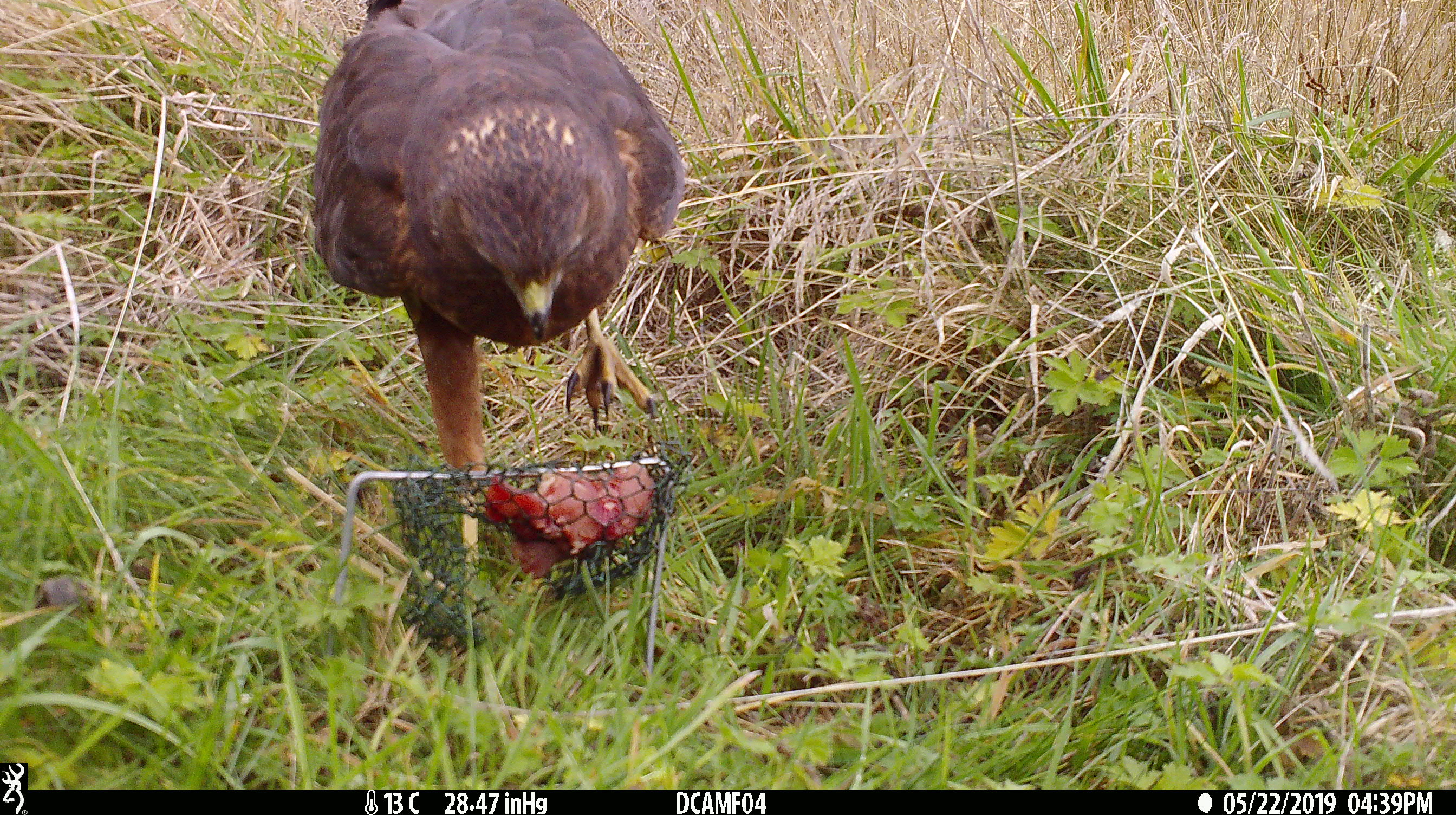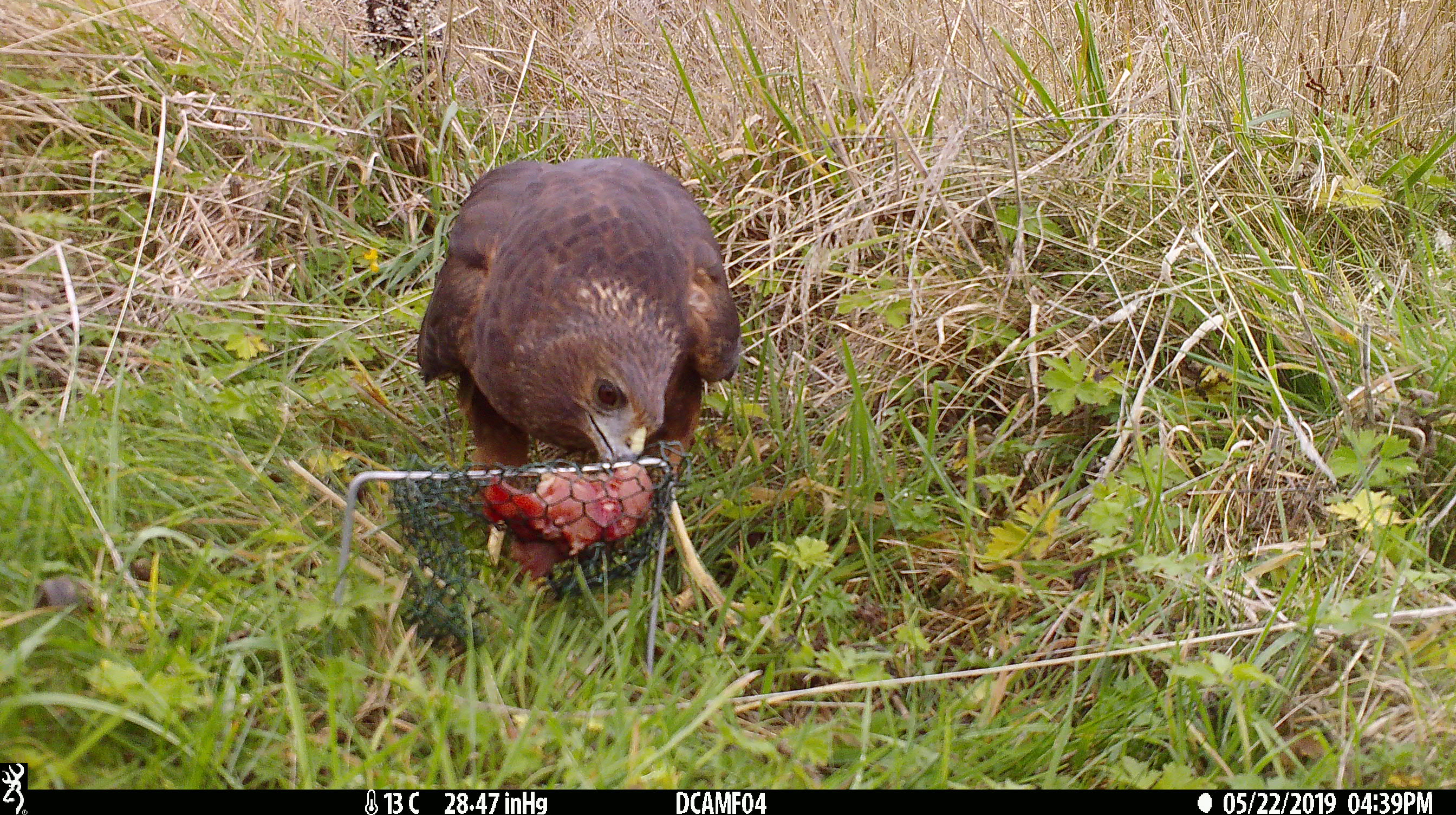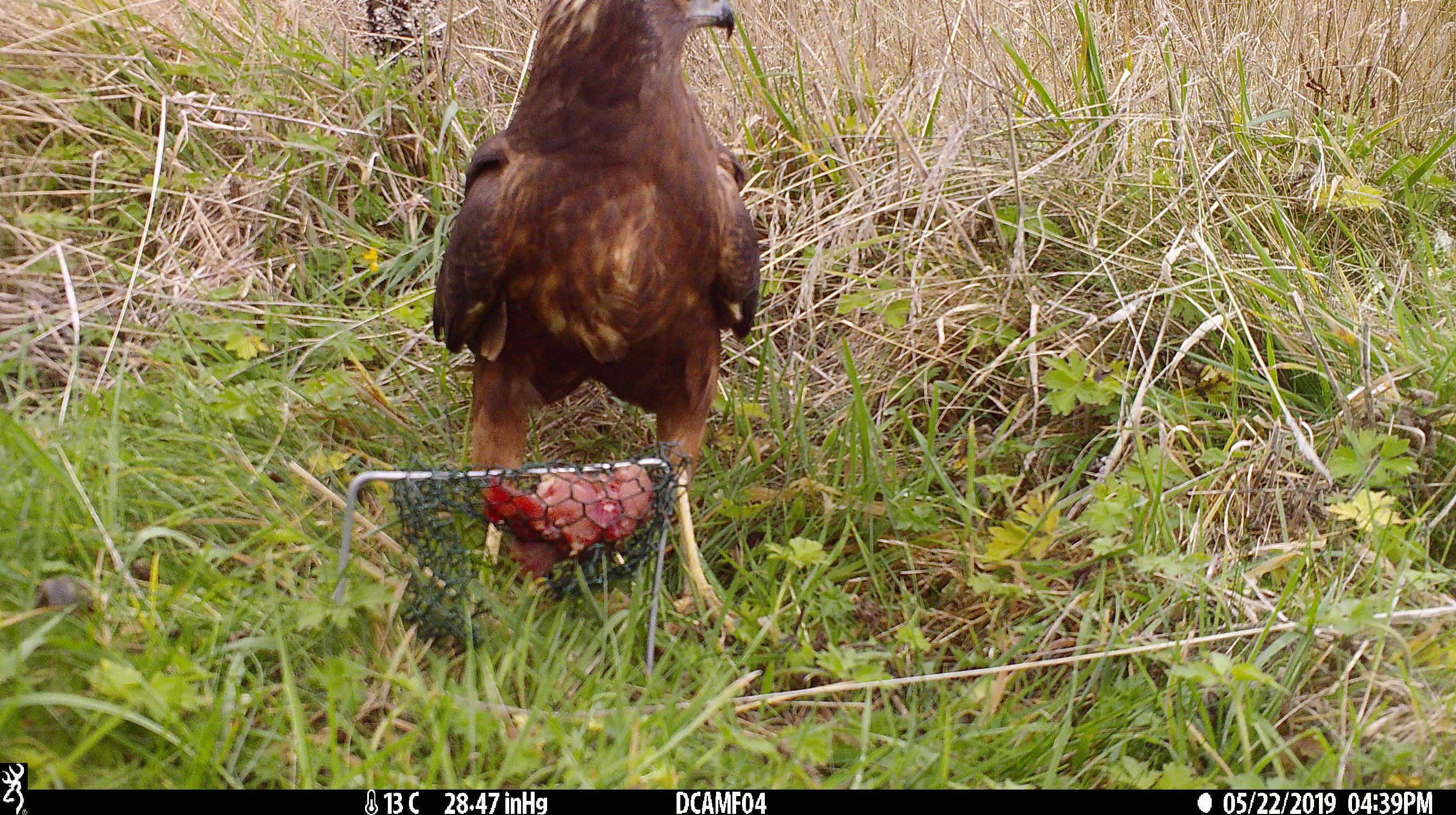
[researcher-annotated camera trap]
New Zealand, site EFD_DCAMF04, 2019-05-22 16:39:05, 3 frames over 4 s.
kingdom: Animalia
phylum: Chordata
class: Aves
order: Accipitriformes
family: Accipitridae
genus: Circus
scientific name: Circus approximans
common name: swamp harrier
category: harrier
Harrier (swamp harrier) (Circus approximans).